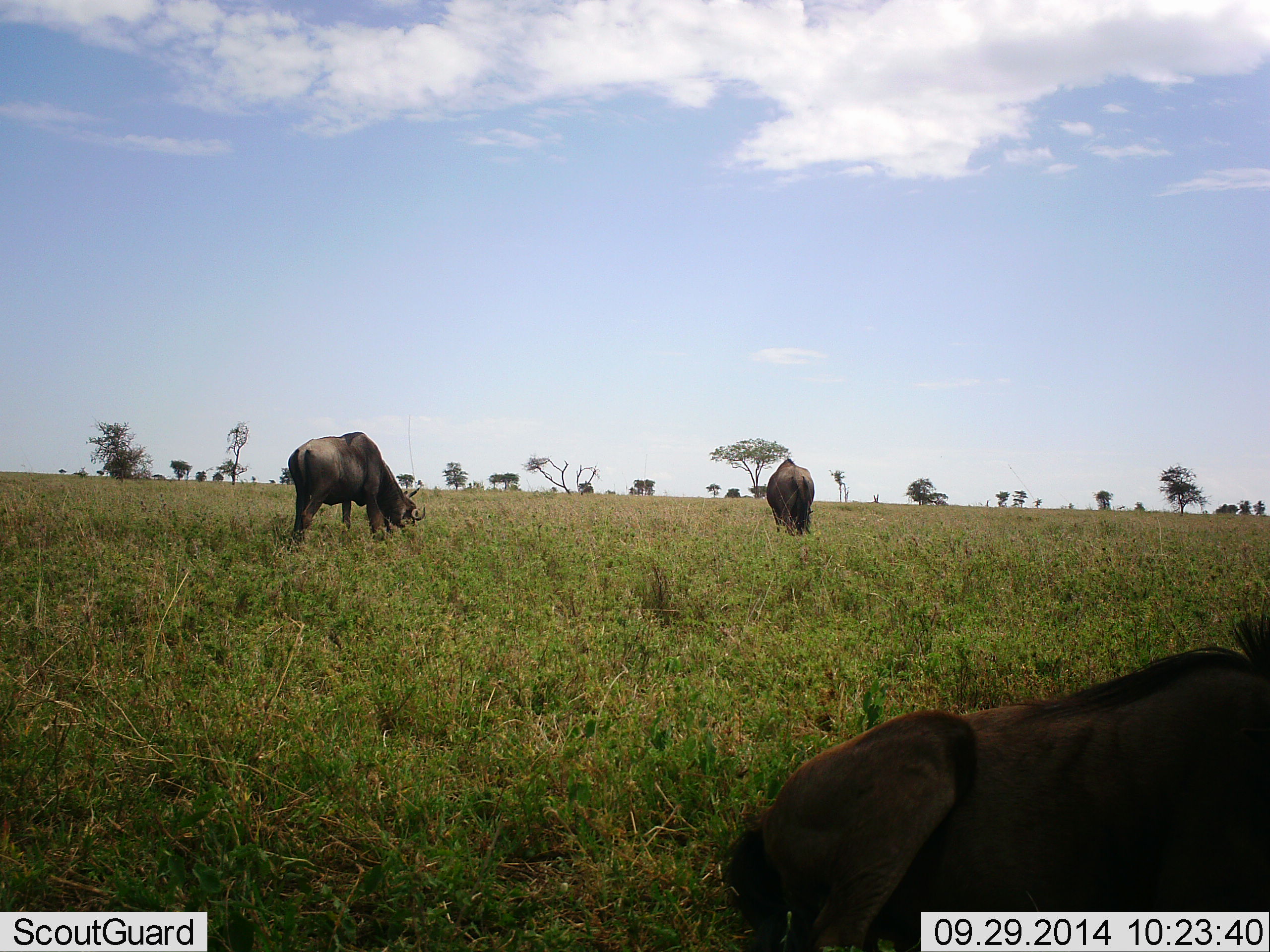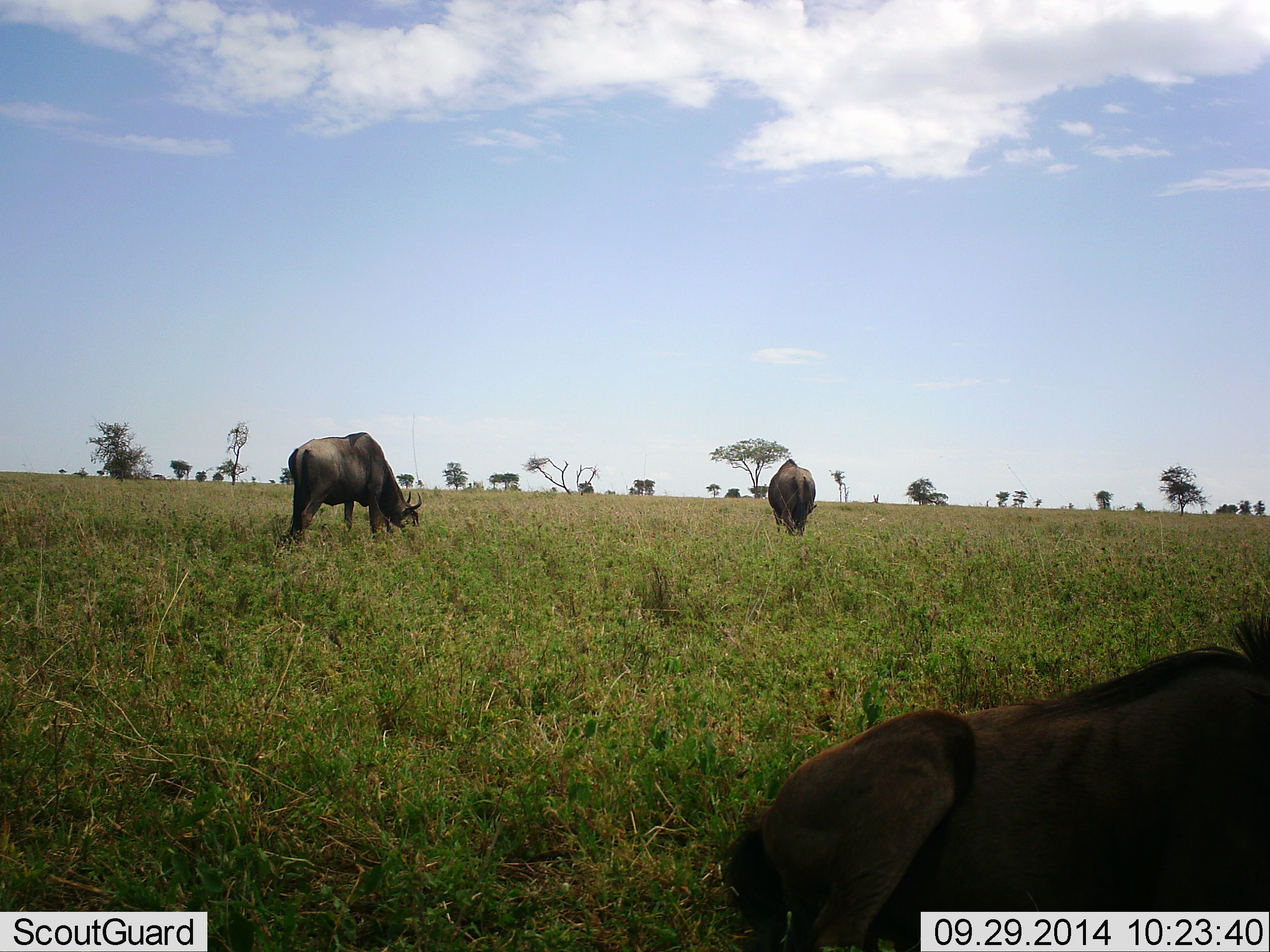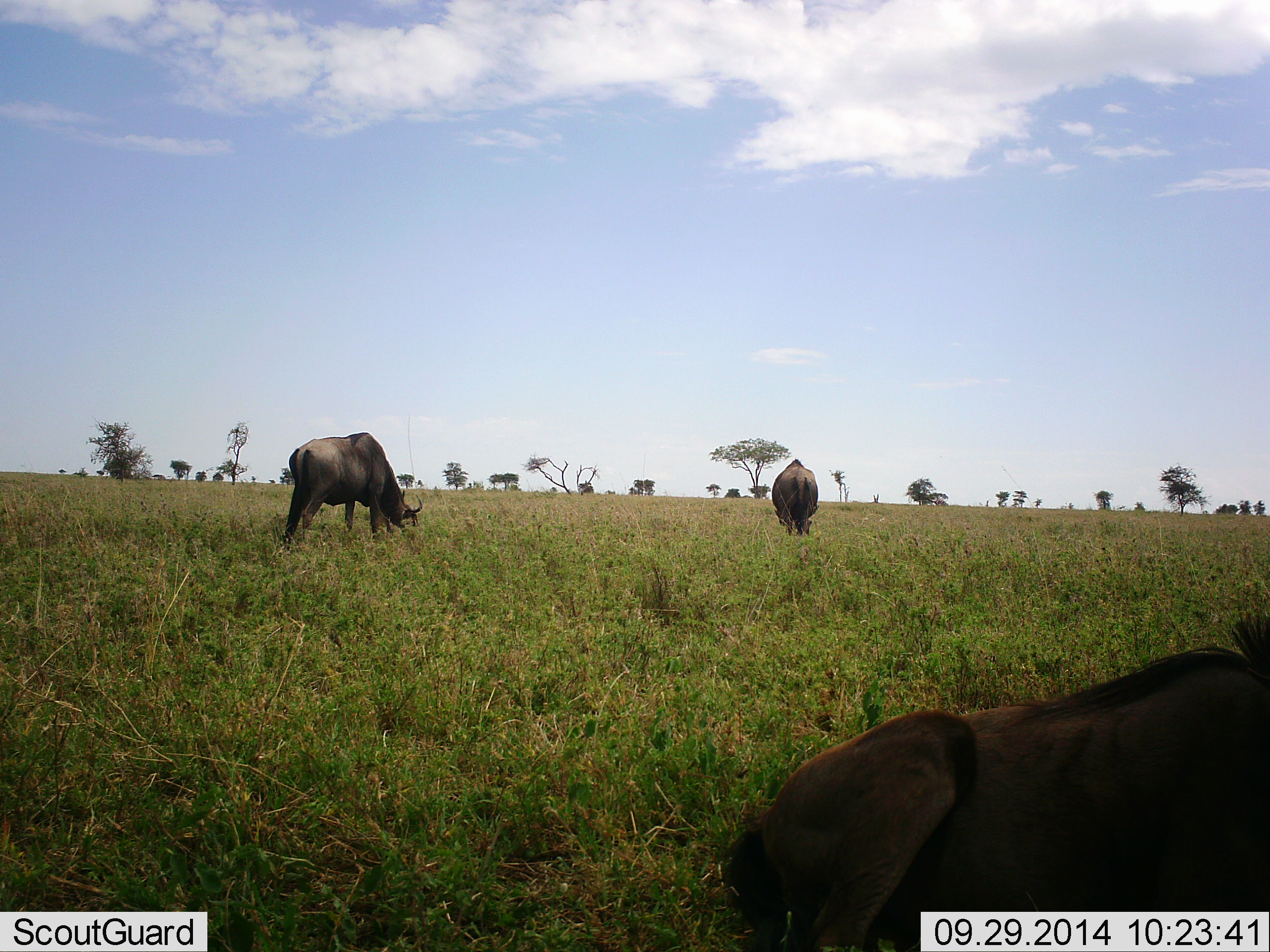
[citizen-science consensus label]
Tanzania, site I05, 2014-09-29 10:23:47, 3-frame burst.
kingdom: Animalia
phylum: Chordata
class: Mammalia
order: Artiodactyla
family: Bovidae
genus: Connochaetes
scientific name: Connochaetes taurinus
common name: blue wildebeest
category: wildebeest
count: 3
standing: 0%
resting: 70%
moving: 20%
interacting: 0%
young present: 0%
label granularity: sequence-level